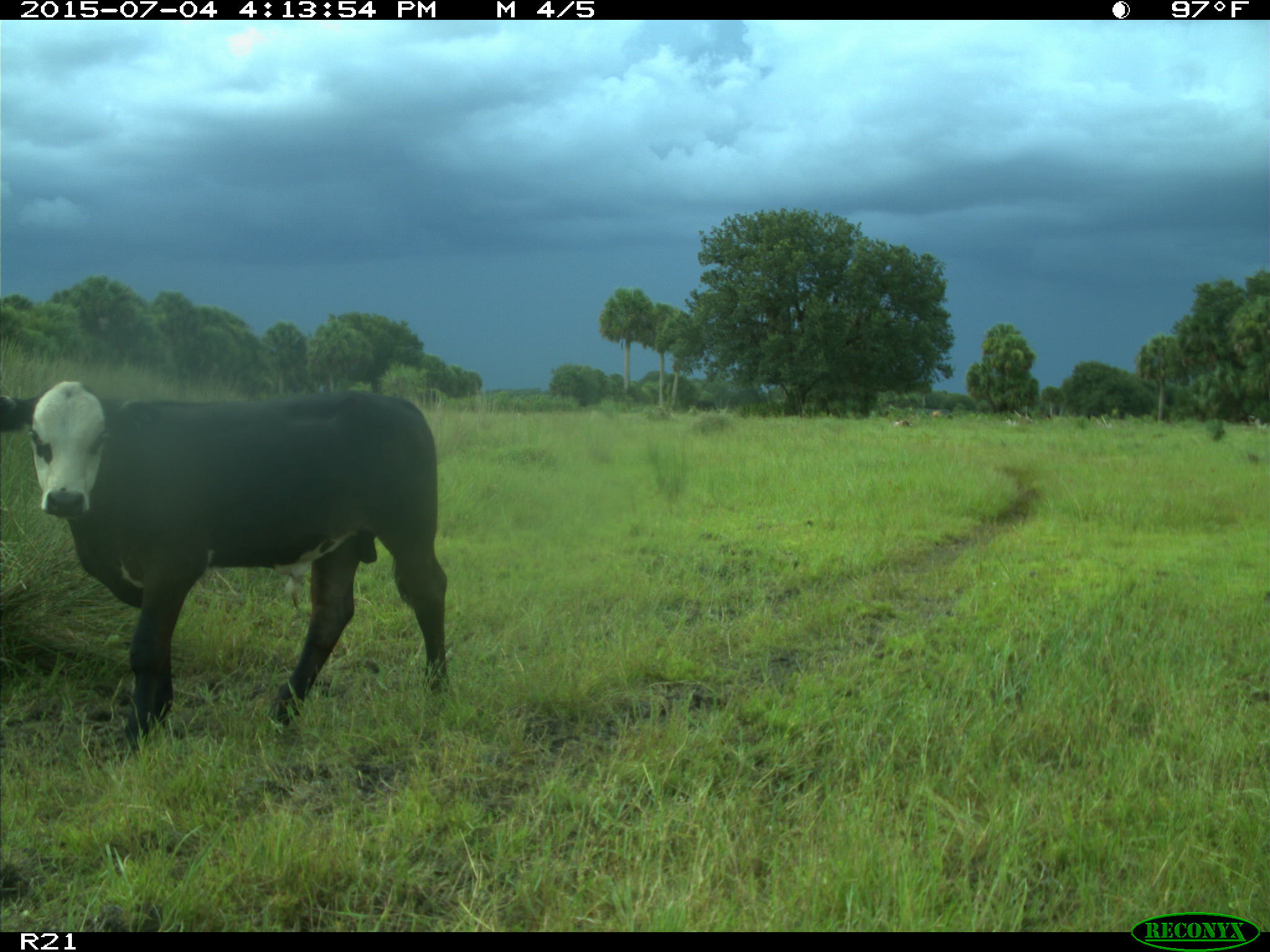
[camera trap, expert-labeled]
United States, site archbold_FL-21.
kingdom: Animalia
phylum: Chordata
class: Mammalia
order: Artiodactyla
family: Bovidae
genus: Bos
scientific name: Bos taurus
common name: domestic cow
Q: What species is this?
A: Bos taurus (domestic cow).